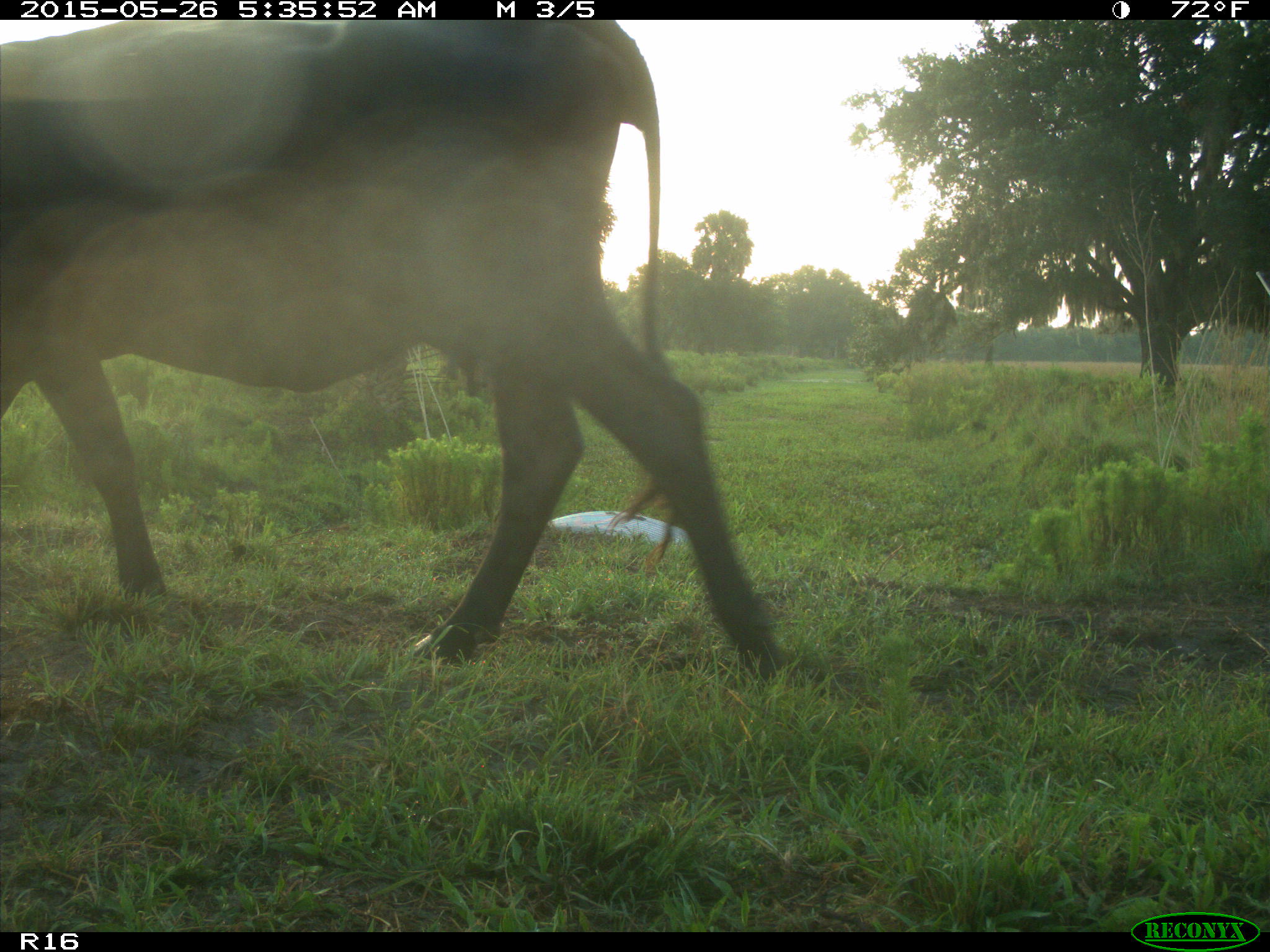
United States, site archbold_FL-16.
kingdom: Animalia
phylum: Chordata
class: Mammalia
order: Artiodactyla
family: Bovidae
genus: Bos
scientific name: Bos taurus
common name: domestic cow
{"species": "Bos taurus (domestic cow)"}